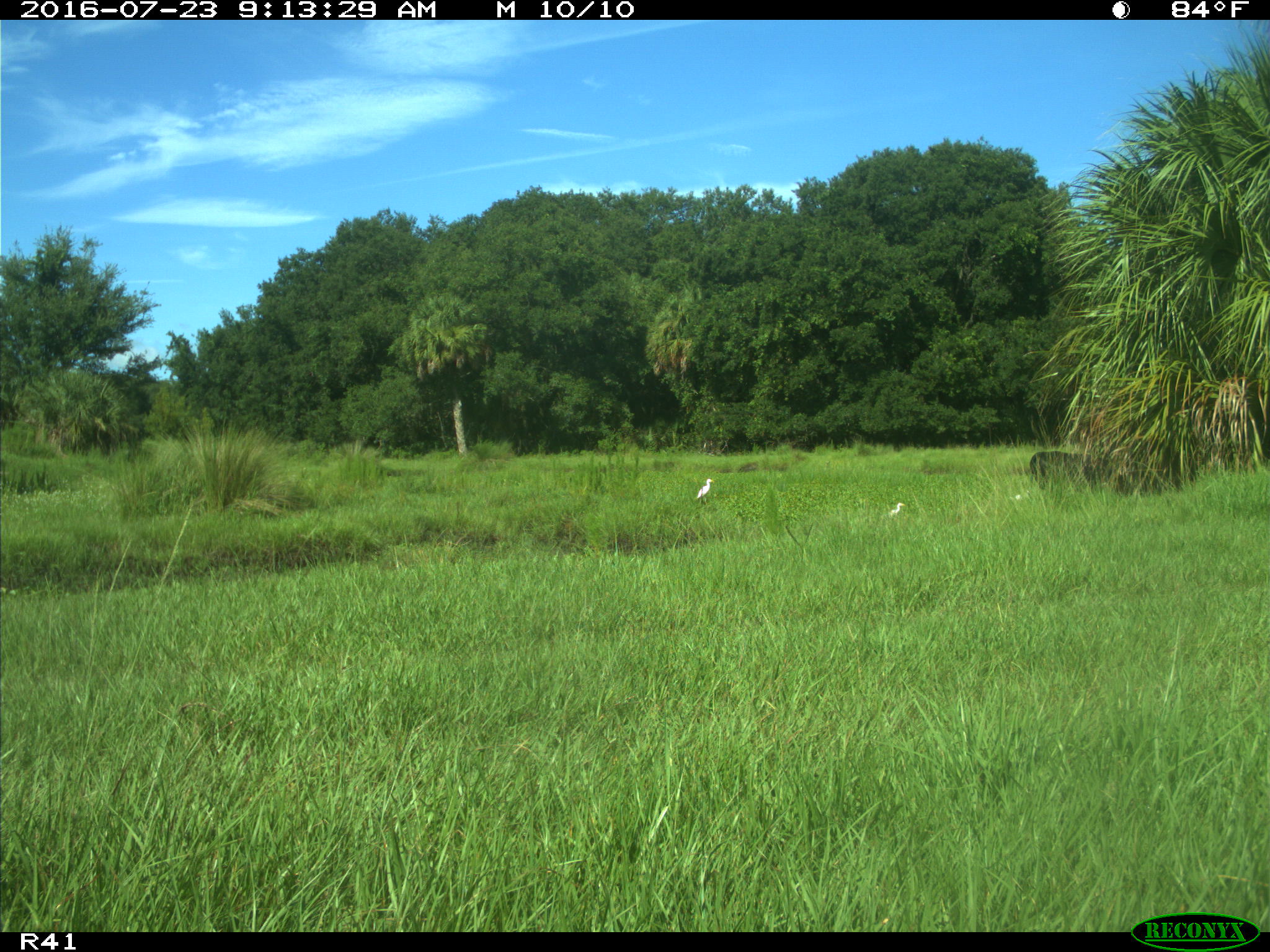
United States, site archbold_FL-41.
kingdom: Animalia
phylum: Chordata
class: Mammalia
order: Artiodactyla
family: Bovidae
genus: Bos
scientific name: Bos taurus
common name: domestic cow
Bos taurus (domestic cow).